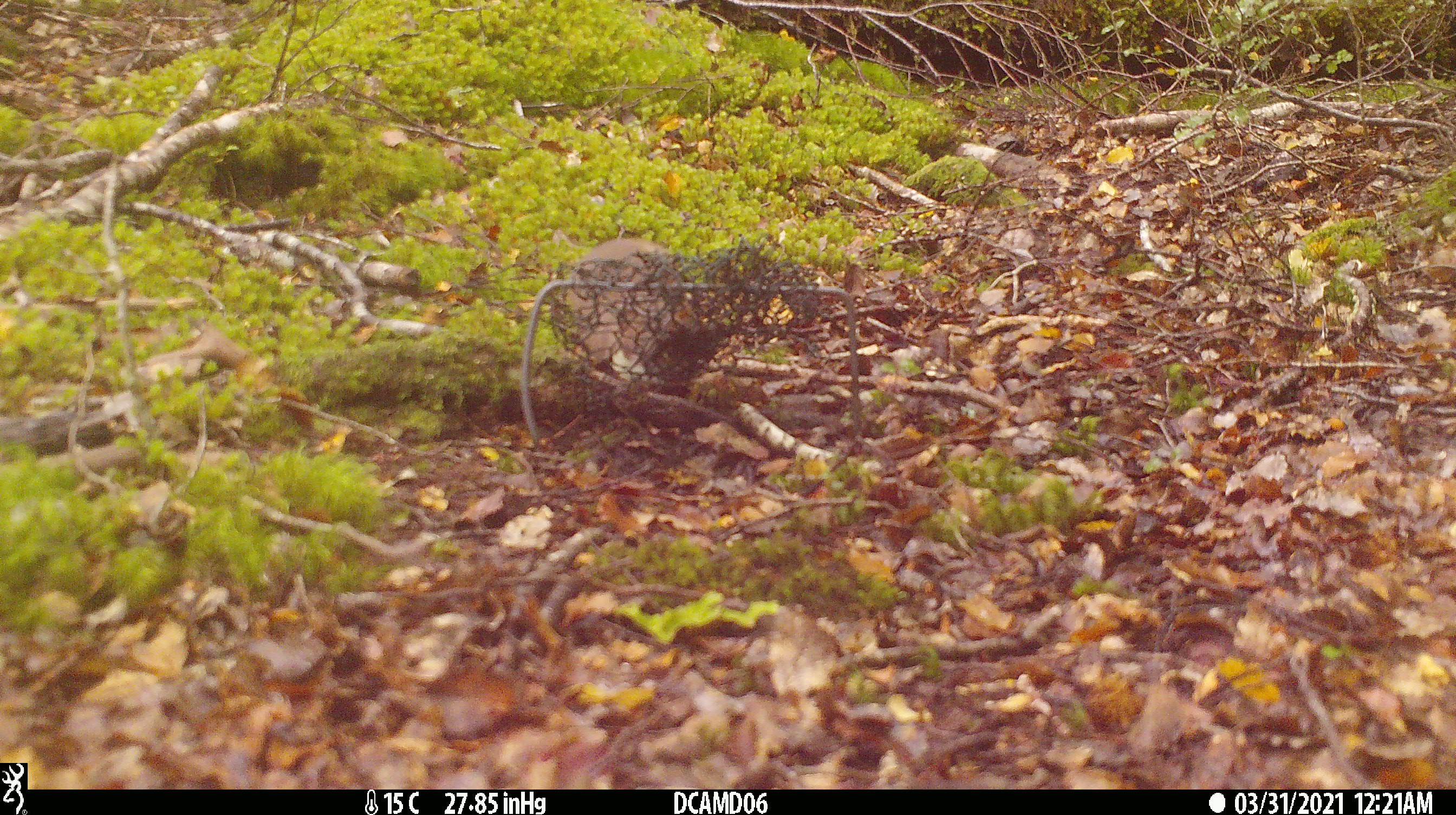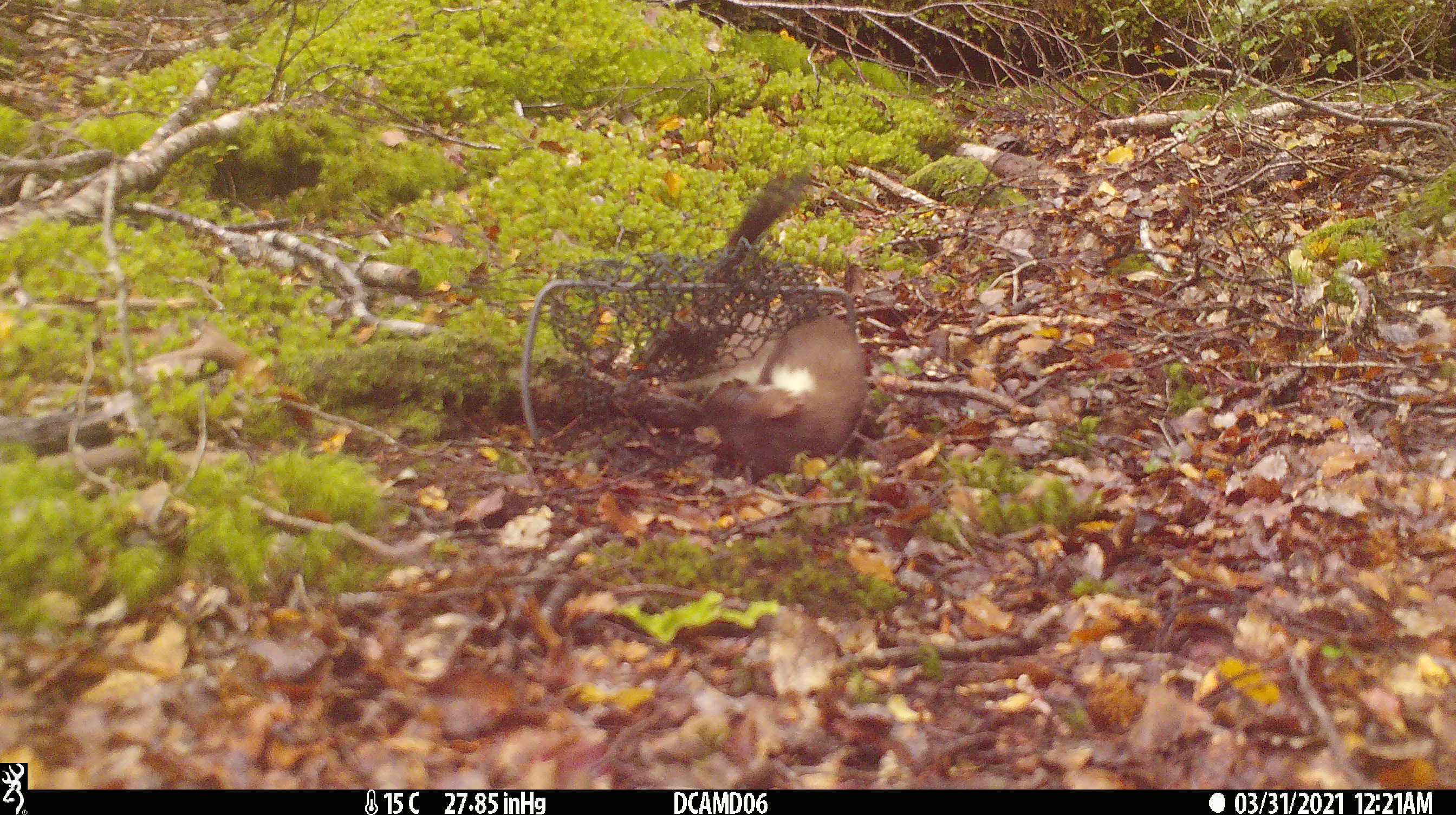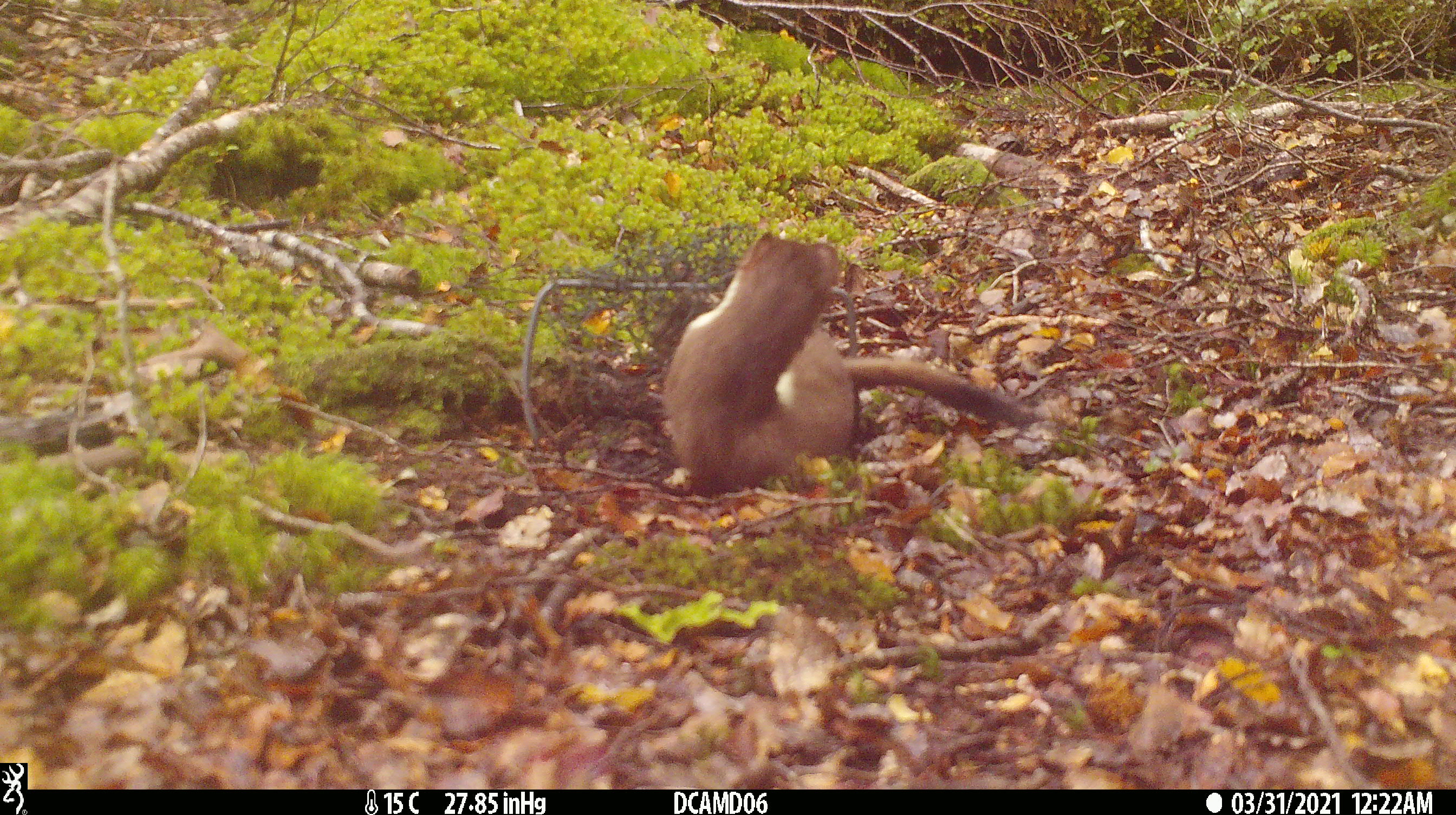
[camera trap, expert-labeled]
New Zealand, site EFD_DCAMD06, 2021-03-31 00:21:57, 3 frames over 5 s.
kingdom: Animalia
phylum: Chordata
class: Mammalia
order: Carnivora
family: Mustelidae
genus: Mustela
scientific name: Mustela erminea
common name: stoat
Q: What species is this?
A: Stoat (Mustela erminea).